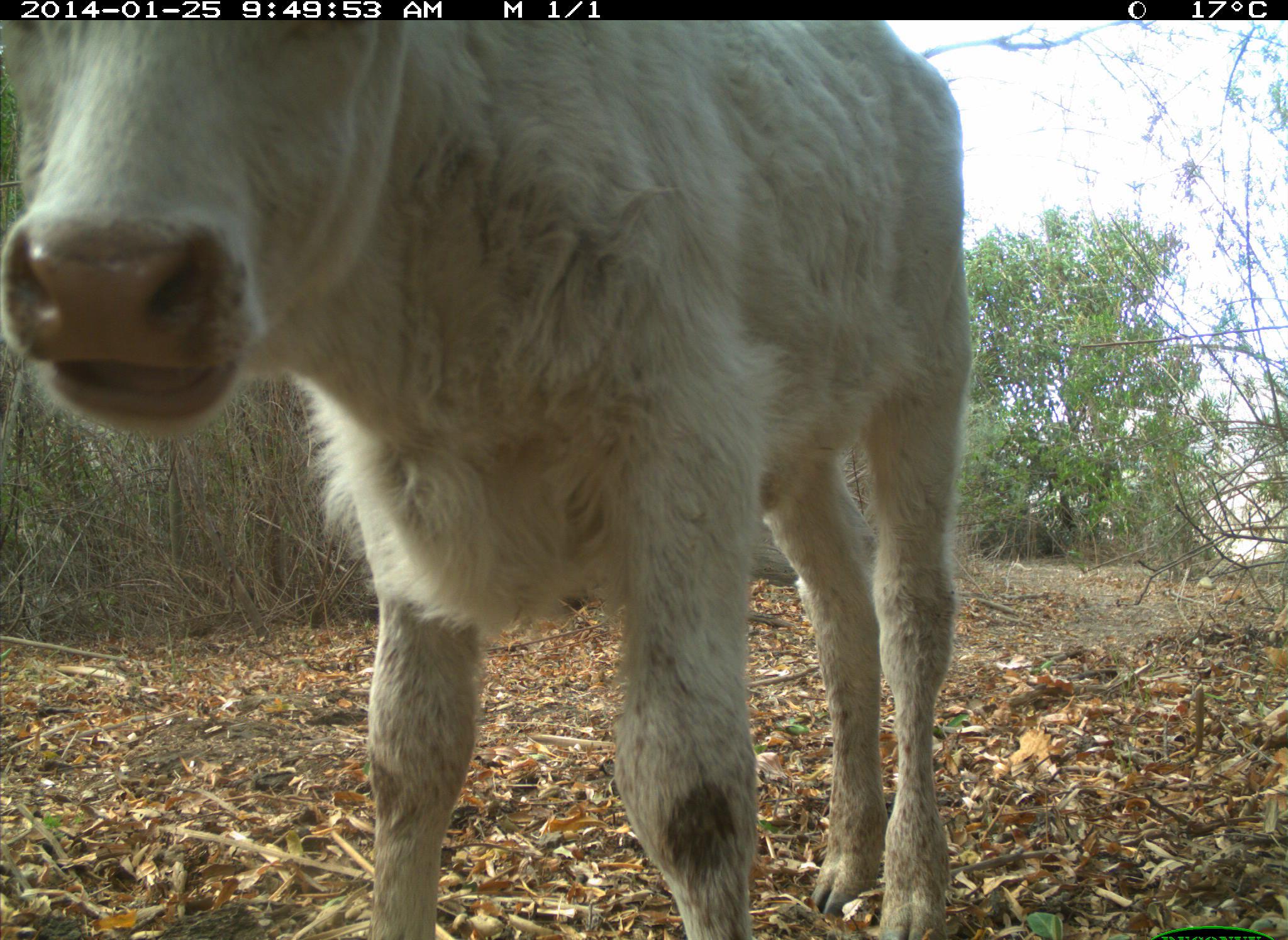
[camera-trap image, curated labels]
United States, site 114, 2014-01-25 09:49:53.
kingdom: Animalia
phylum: Chordata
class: Mammalia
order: Artiodactyla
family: Bovidae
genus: Bos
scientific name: Bos taurus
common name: cow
Cow (Bos taurus).